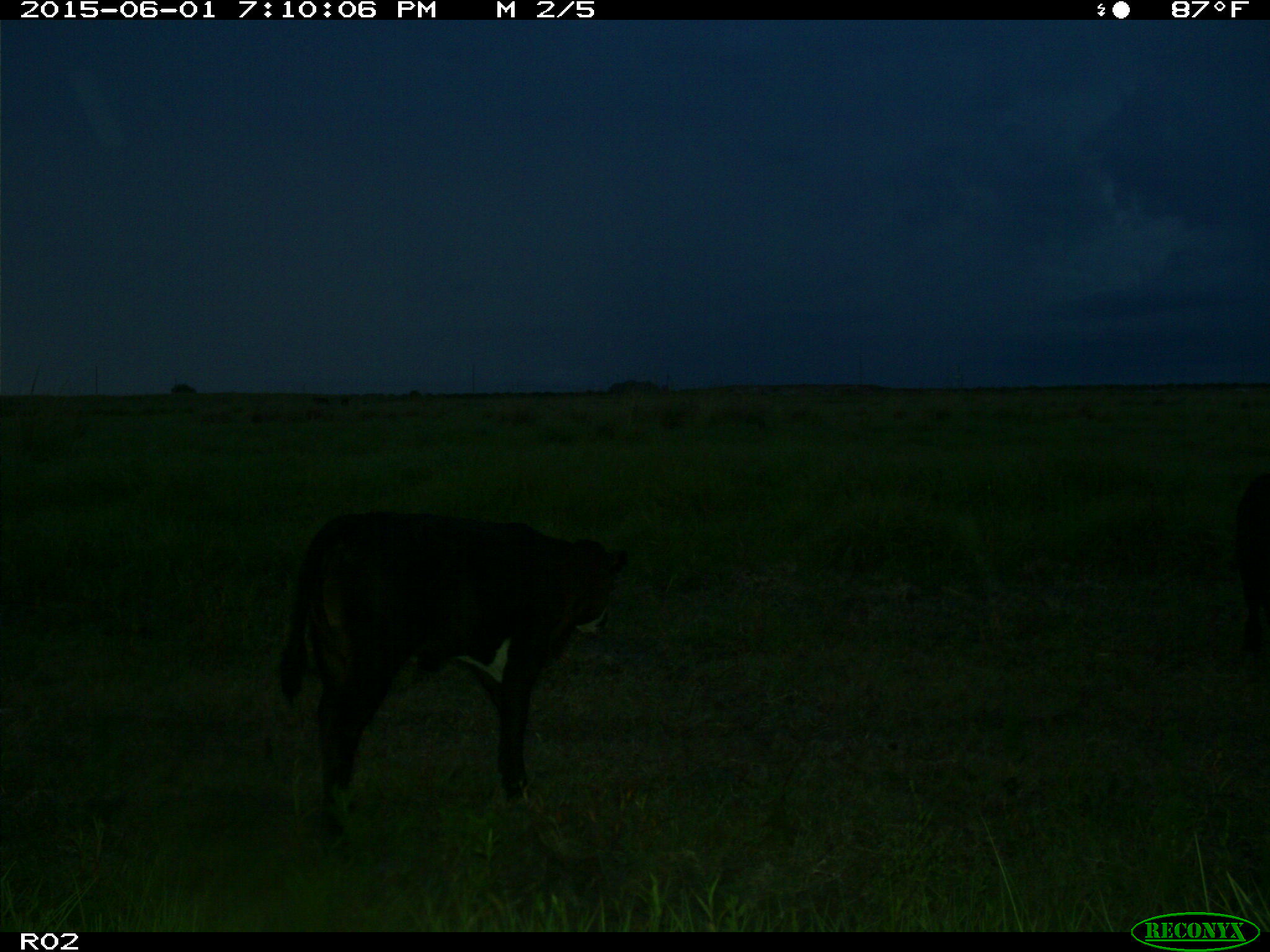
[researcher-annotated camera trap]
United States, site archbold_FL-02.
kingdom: Animalia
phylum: Chordata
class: Mammalia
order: Artiodactyla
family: Bovidae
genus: Bos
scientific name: Bos taurus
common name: domestic cow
Bos taurus (domestic cow).